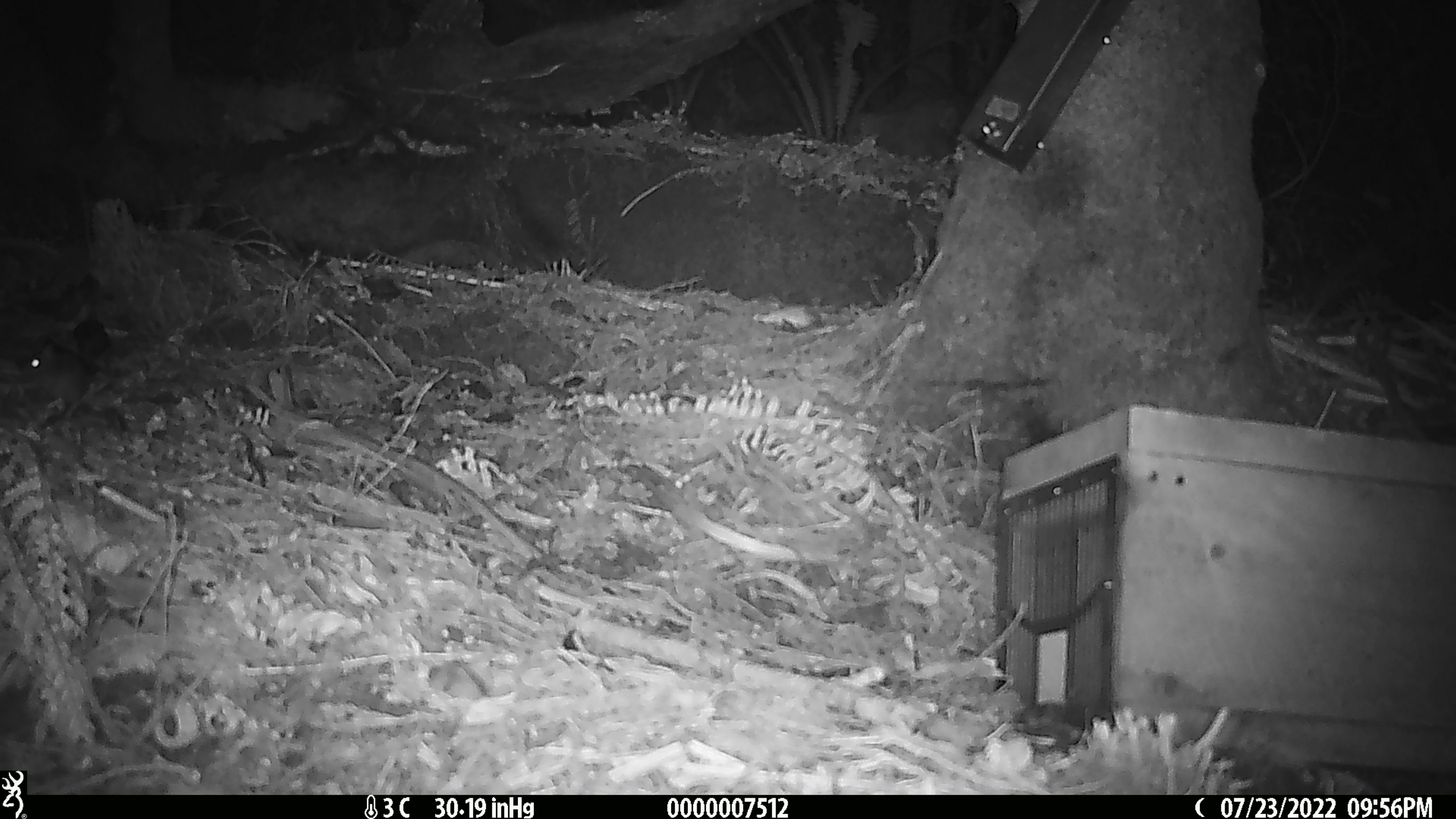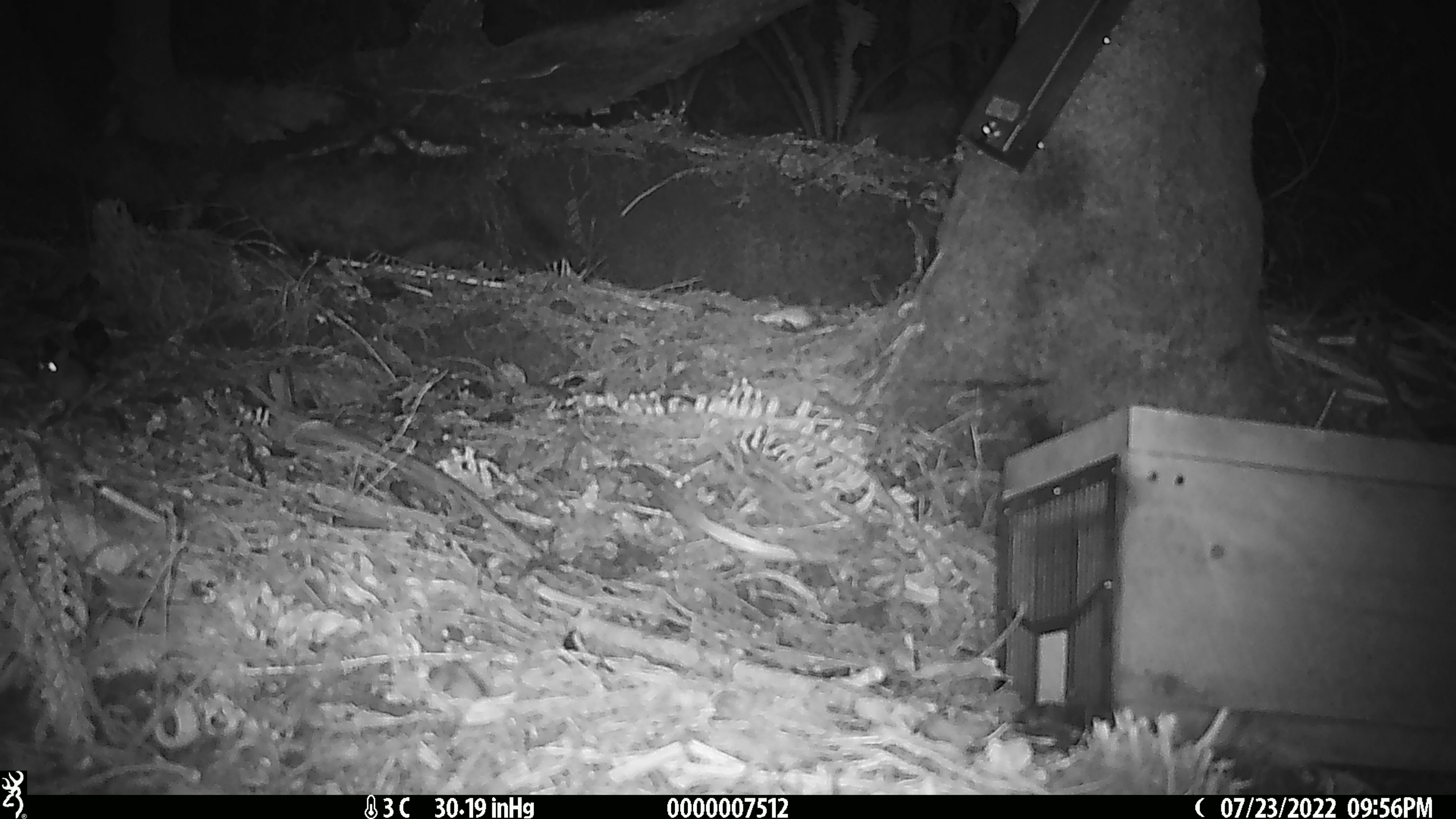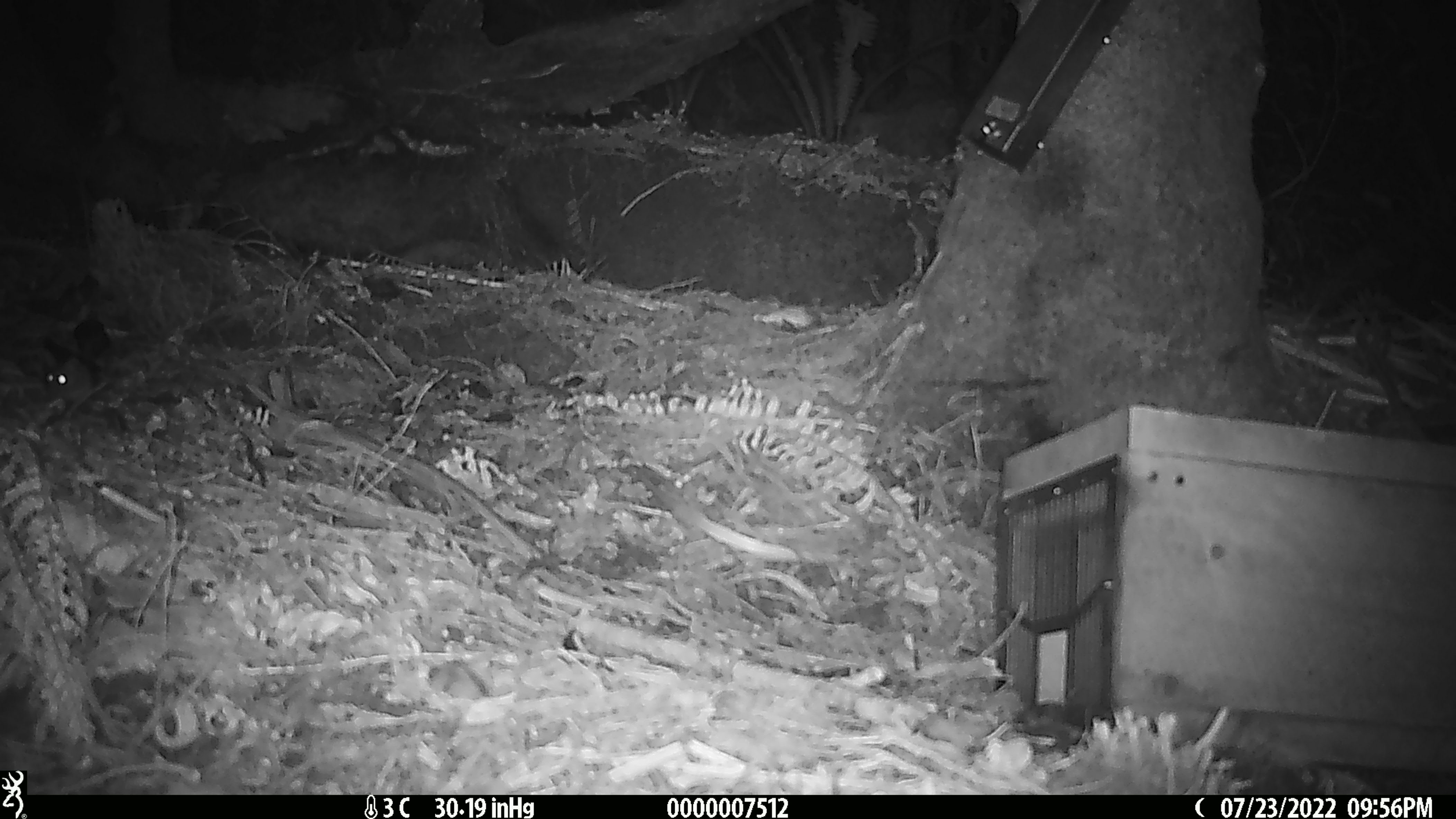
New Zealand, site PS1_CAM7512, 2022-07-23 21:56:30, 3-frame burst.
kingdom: Animalia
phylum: Chordata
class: Mammalia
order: Rodentia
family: Muridae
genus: Mus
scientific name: Mus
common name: mouse